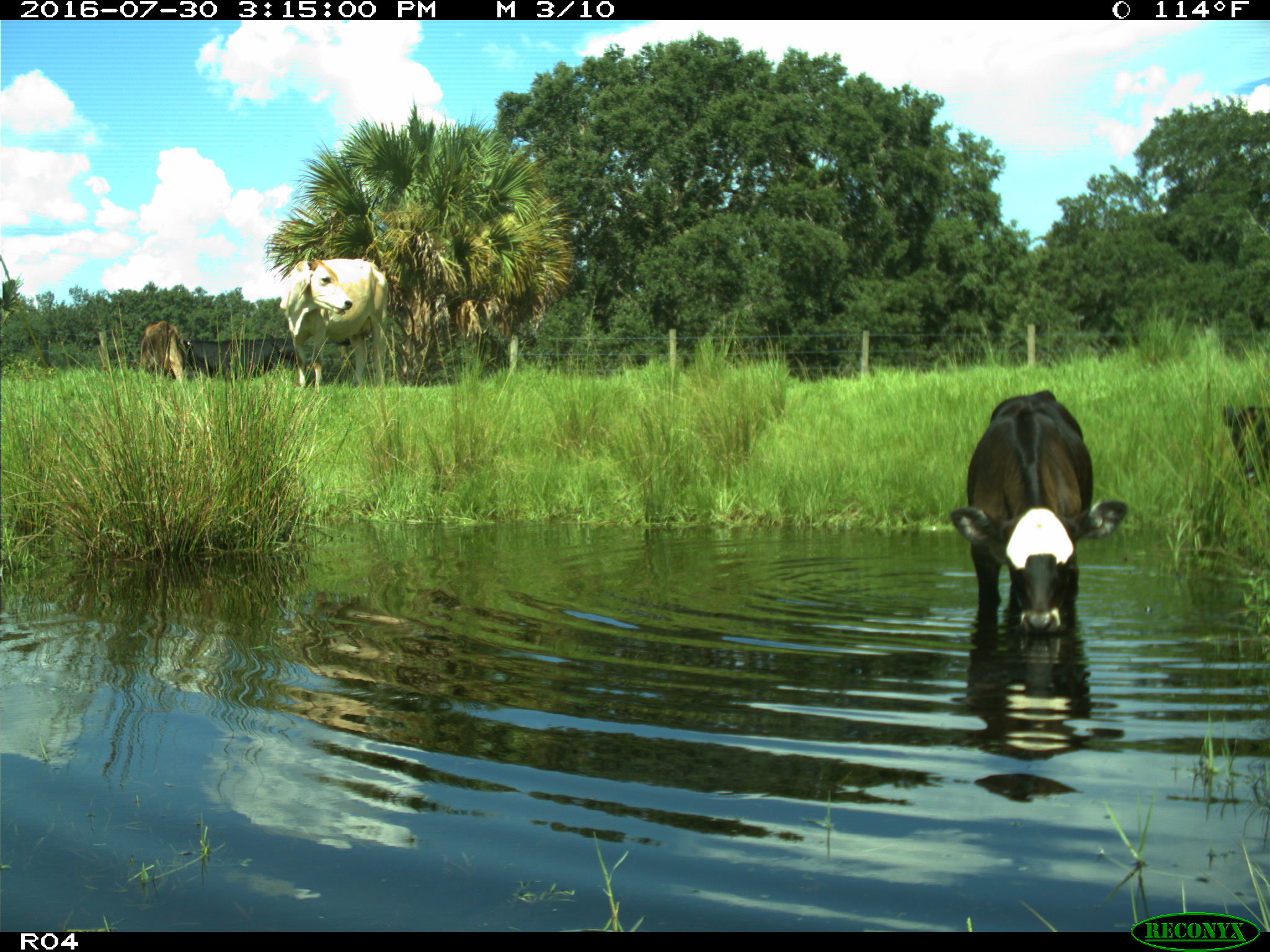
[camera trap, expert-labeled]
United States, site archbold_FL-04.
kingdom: Animalia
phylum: Chordata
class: Mammalia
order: Artiodactyla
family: Bovidae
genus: Bos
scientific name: Bos taurus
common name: domestic cow